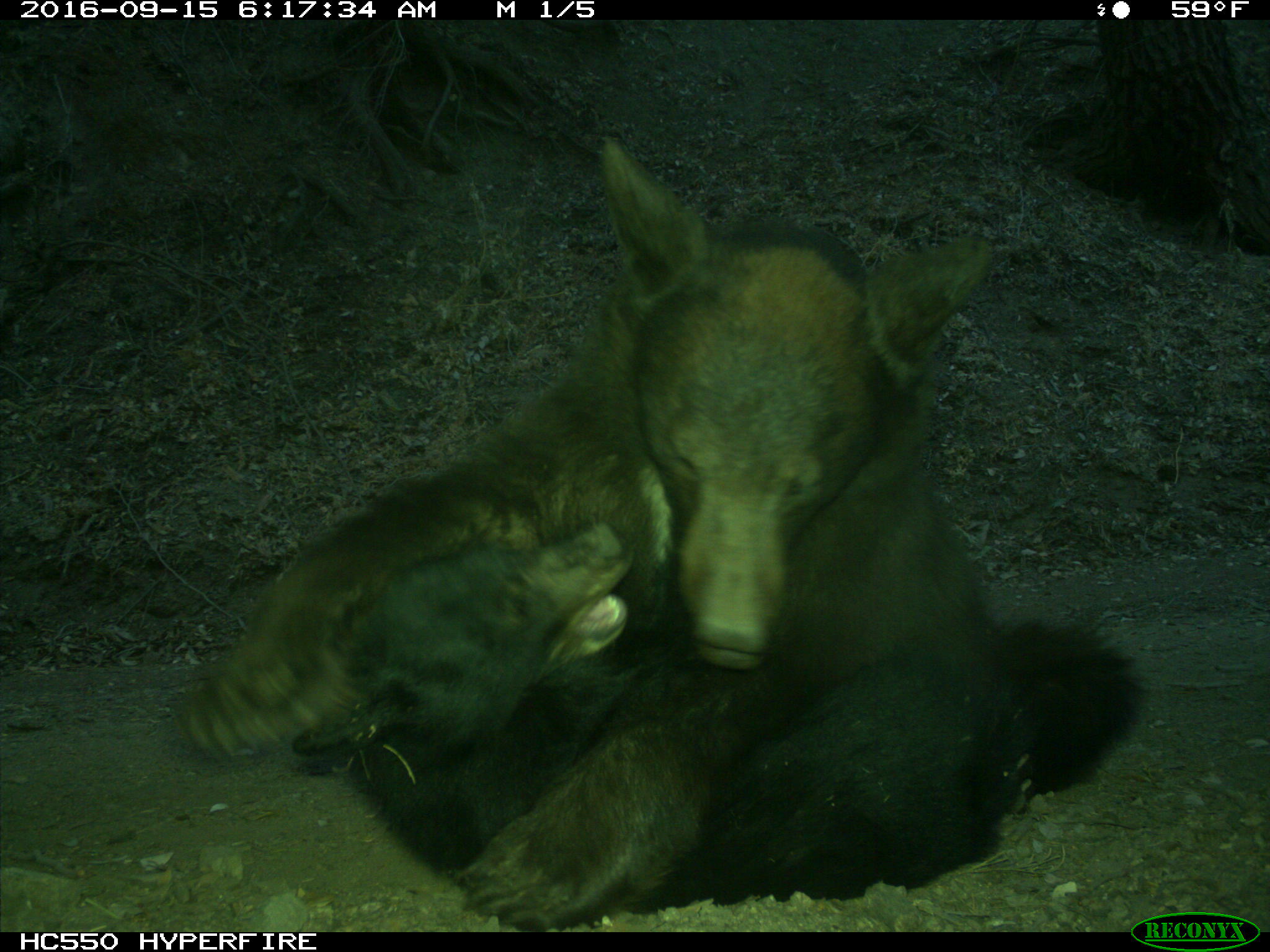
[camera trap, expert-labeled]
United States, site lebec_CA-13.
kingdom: Animalia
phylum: Chordata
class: Mammalia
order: Carnivora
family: Ursidae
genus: Ursus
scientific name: Ursus americanus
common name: american black bear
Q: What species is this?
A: Ursus americanus (american black bear).